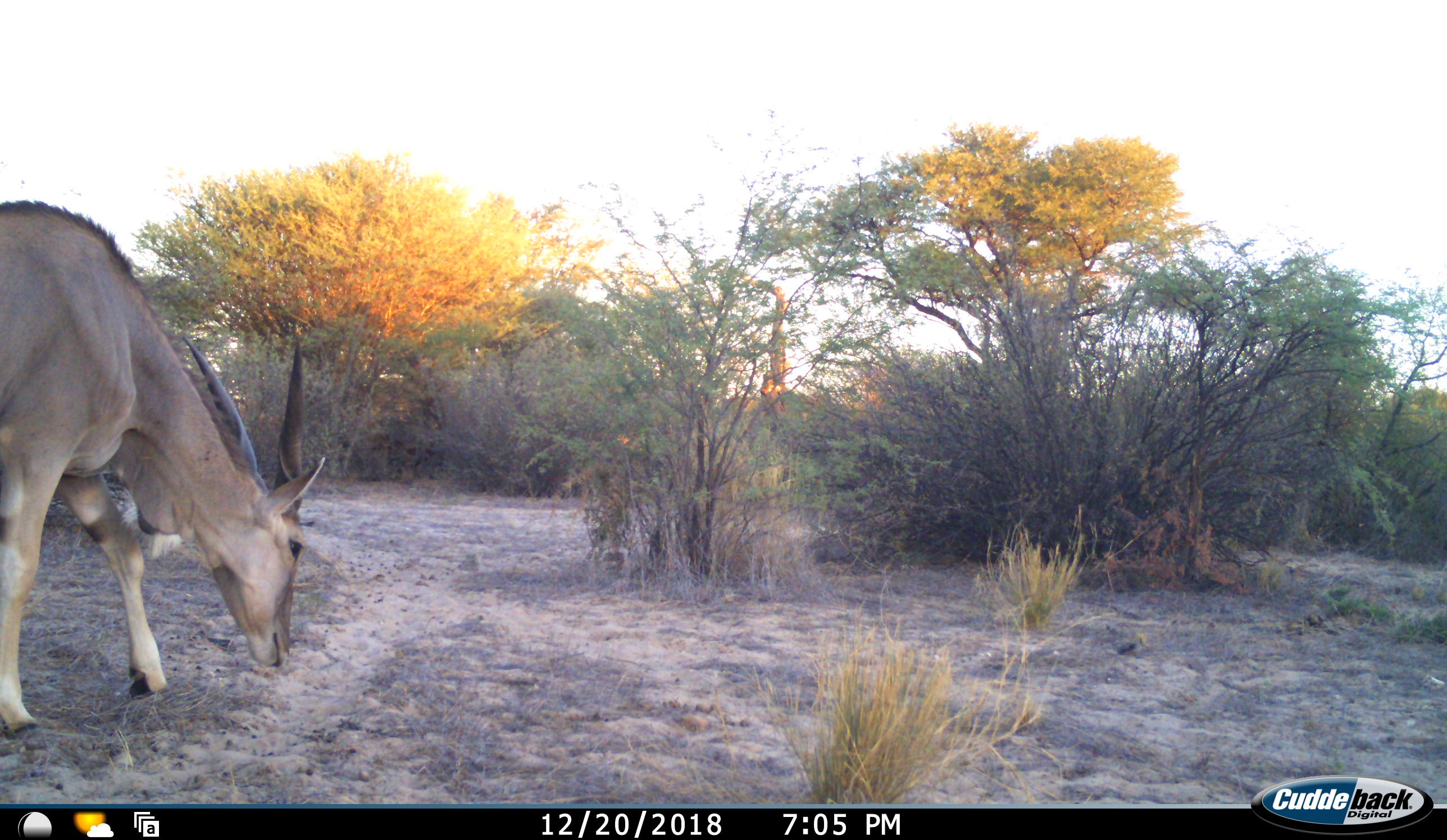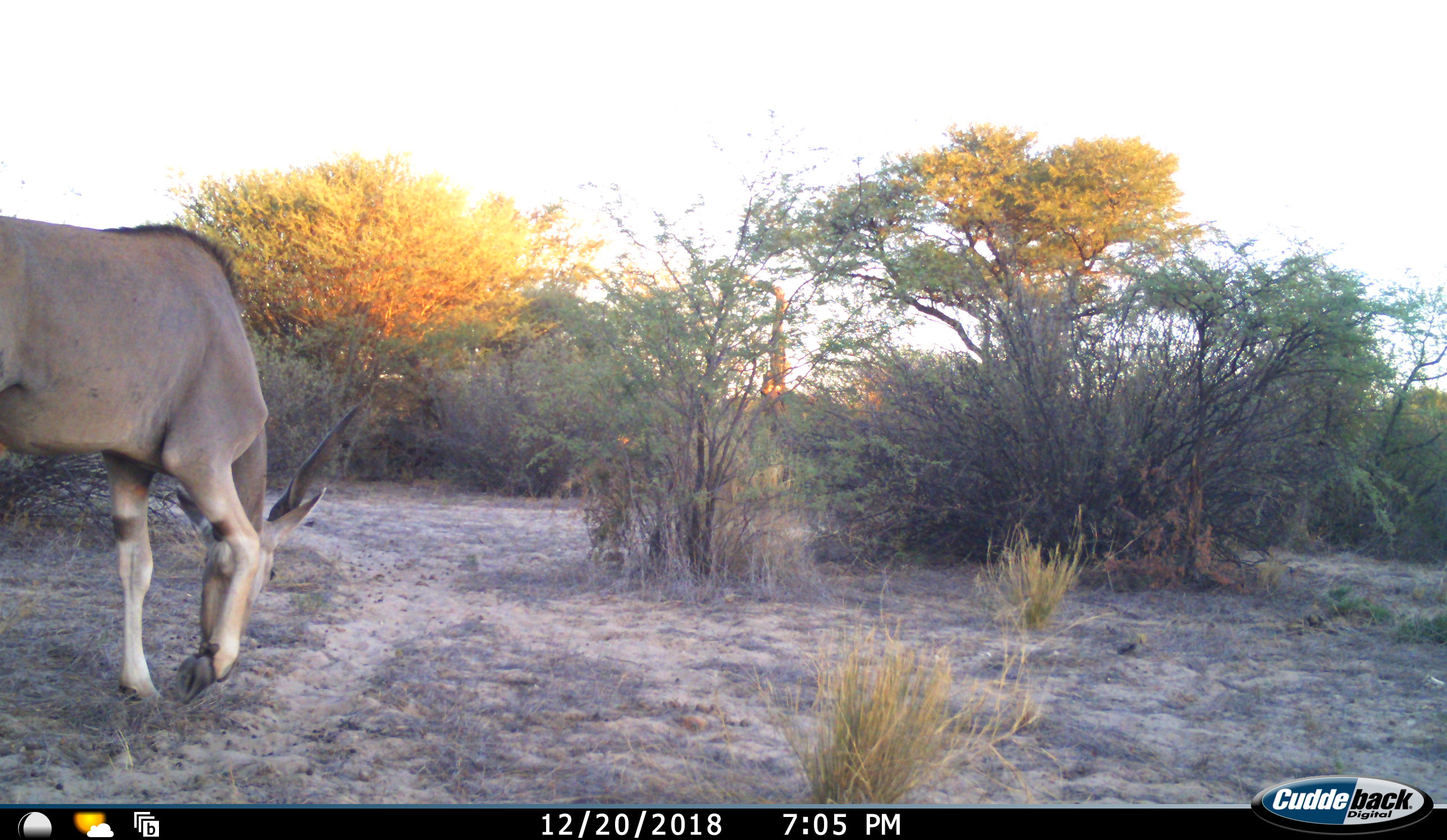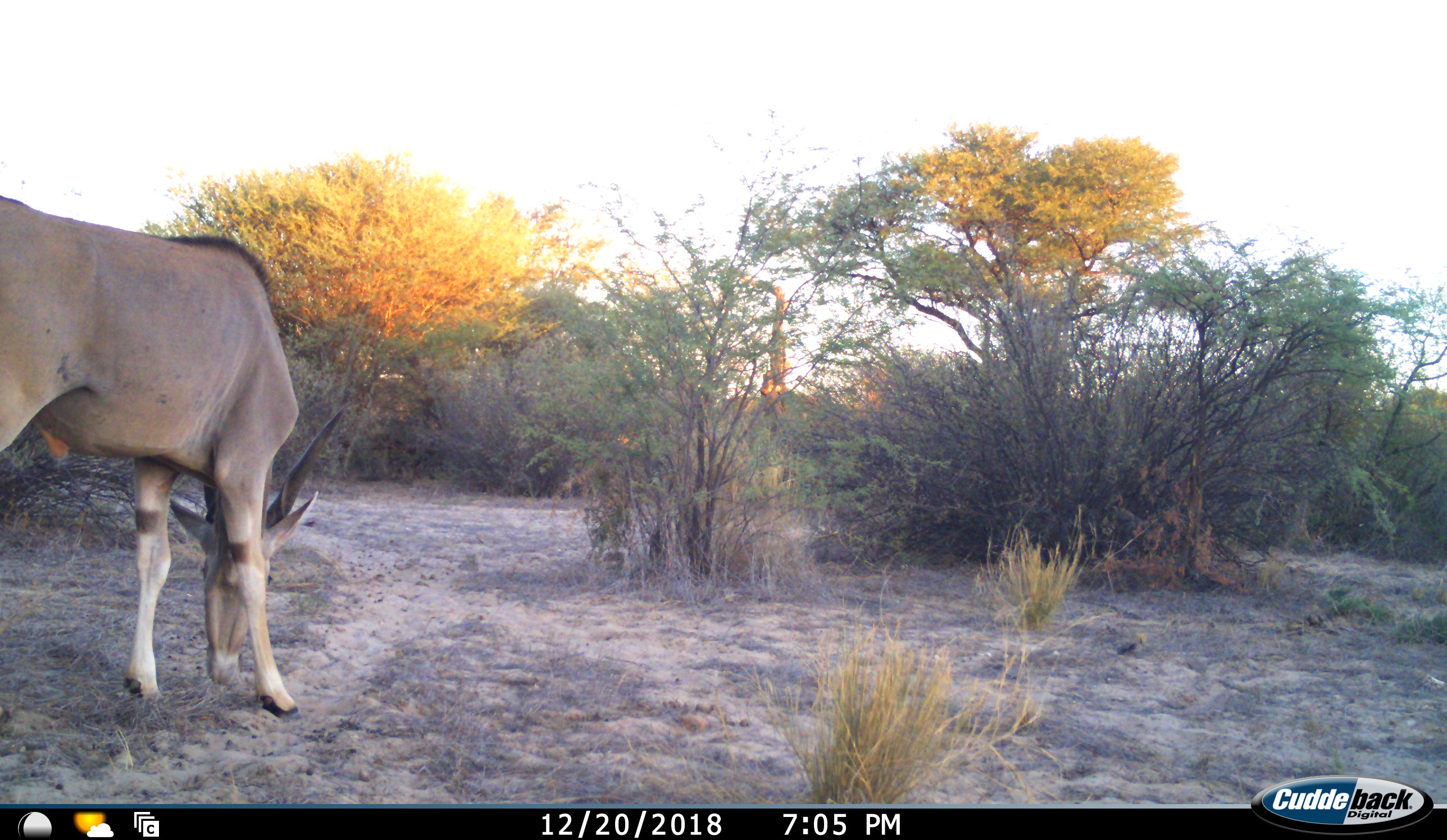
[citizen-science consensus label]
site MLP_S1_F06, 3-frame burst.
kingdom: Animalia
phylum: Chordata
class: Mammalia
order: Artiodactyla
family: Bovidae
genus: Tragelaphus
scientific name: Tragelaphus oryx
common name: eland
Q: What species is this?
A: Eland (Tragelaphus oryx).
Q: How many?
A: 1.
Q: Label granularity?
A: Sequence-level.